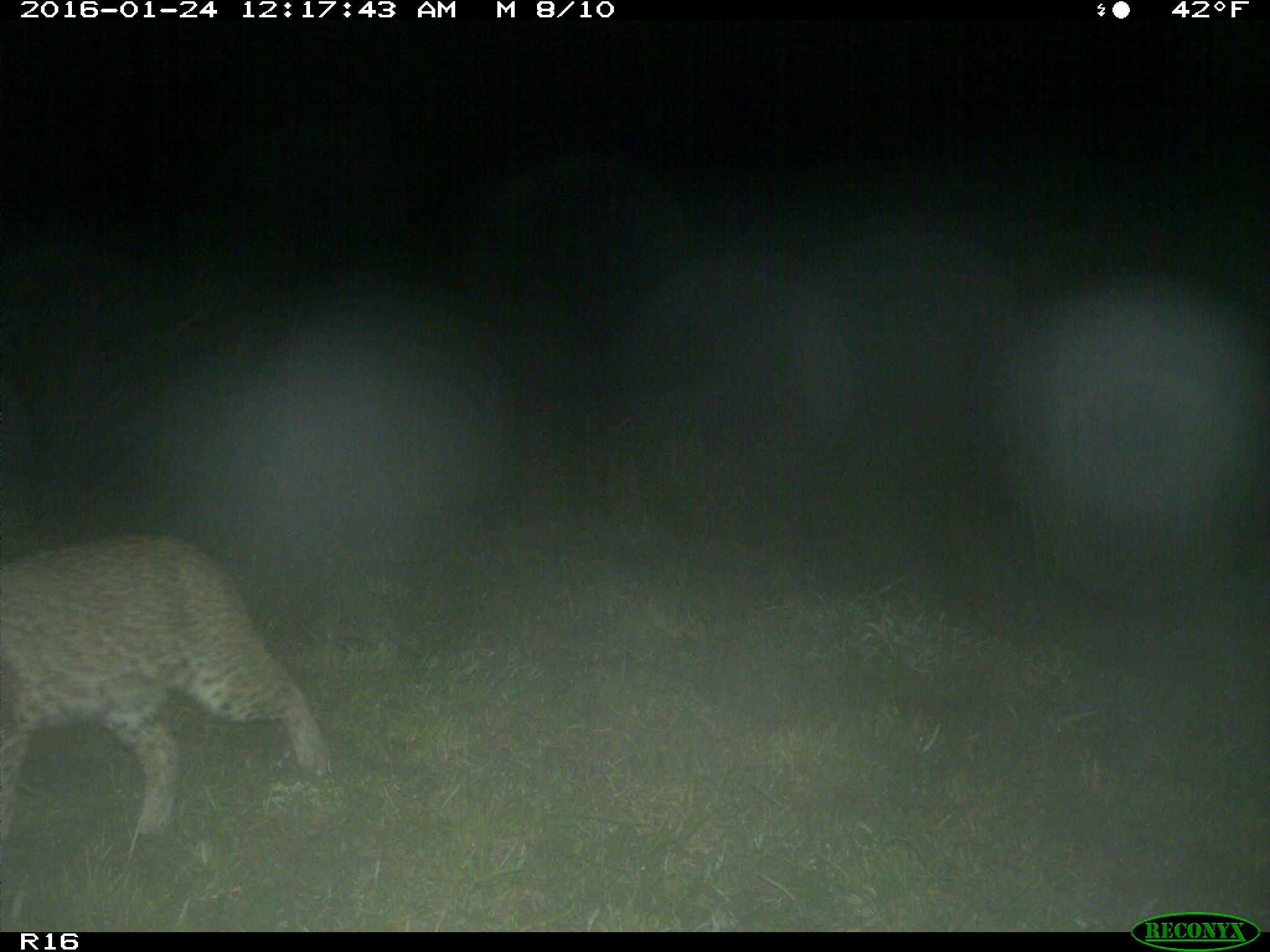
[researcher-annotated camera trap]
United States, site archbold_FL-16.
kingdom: Animalia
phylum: Chordata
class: Mammalia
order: Carnivora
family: Felidae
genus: Lynx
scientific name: Lynx rufus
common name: bobcat